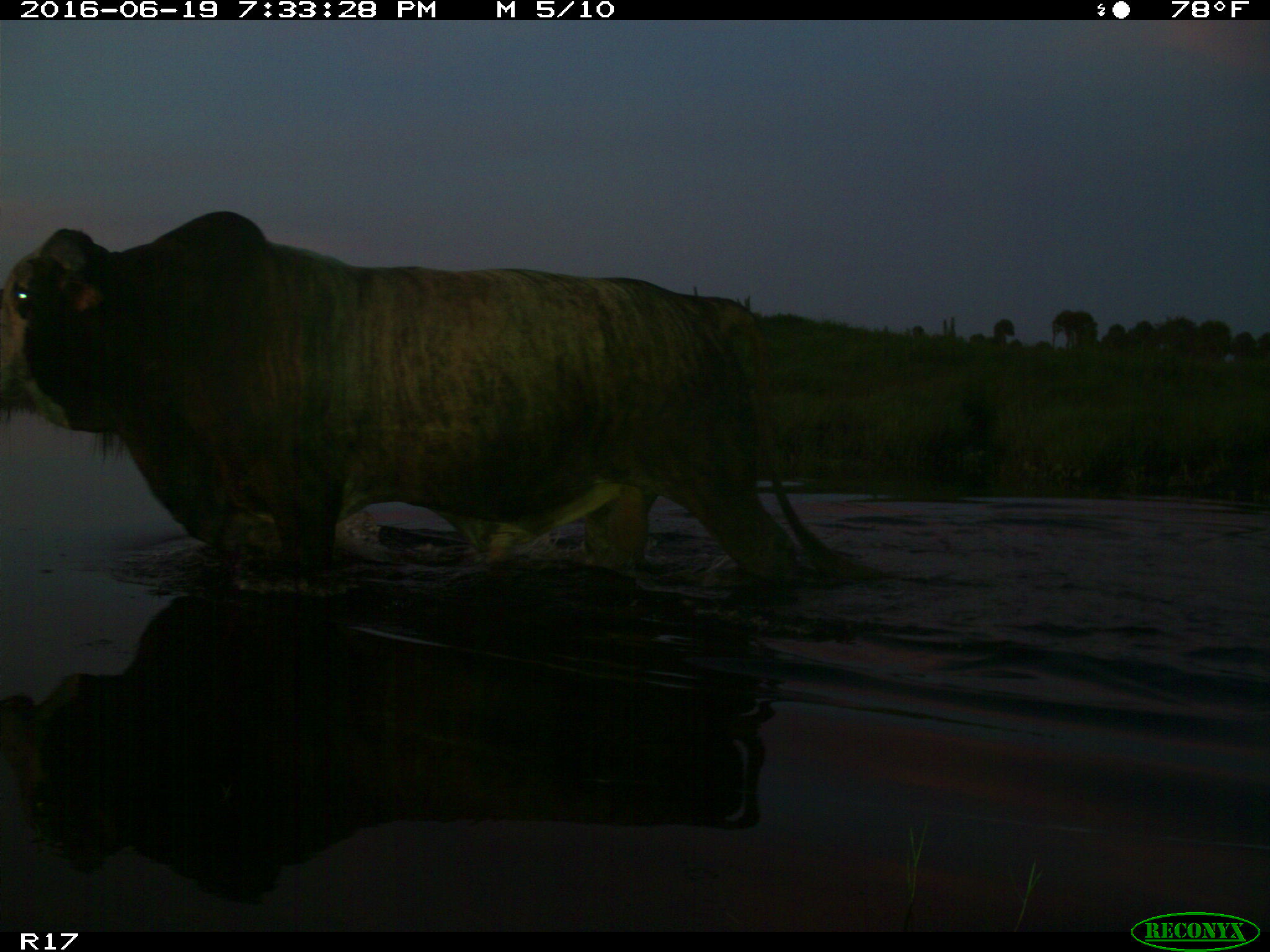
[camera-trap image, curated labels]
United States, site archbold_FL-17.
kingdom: Animalia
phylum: Chordata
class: Mammalia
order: Artiodactyla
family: Bovidae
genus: Bos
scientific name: Bos taurus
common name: domestic cow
Bos taurus (domestic cow).